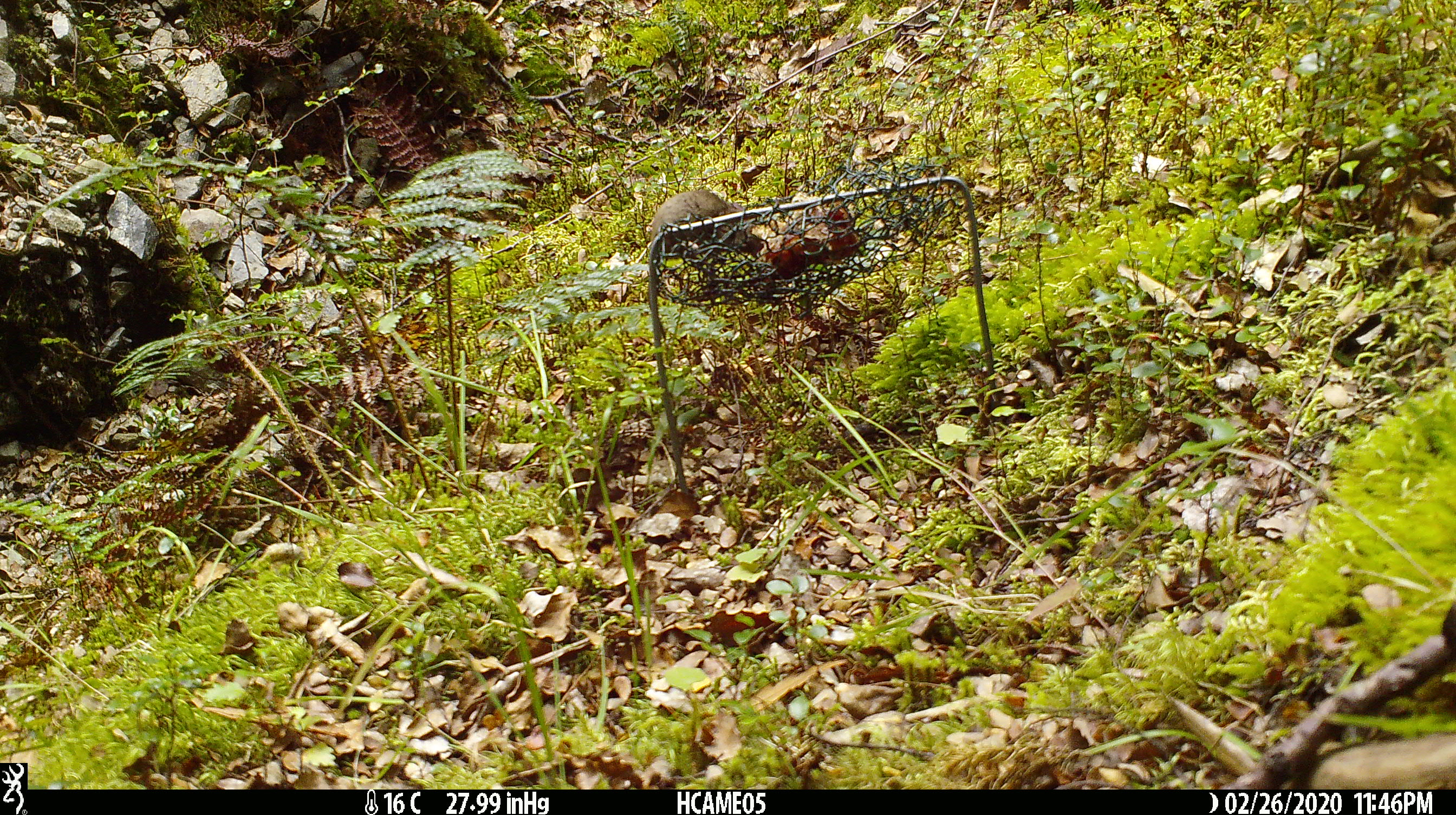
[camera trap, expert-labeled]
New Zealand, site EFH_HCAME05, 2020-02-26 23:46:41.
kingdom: Animalia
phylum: Chordata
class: Mammalia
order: Rodentia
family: Muridae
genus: Mus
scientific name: Mus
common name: mouse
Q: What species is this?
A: Mouse (Mus).